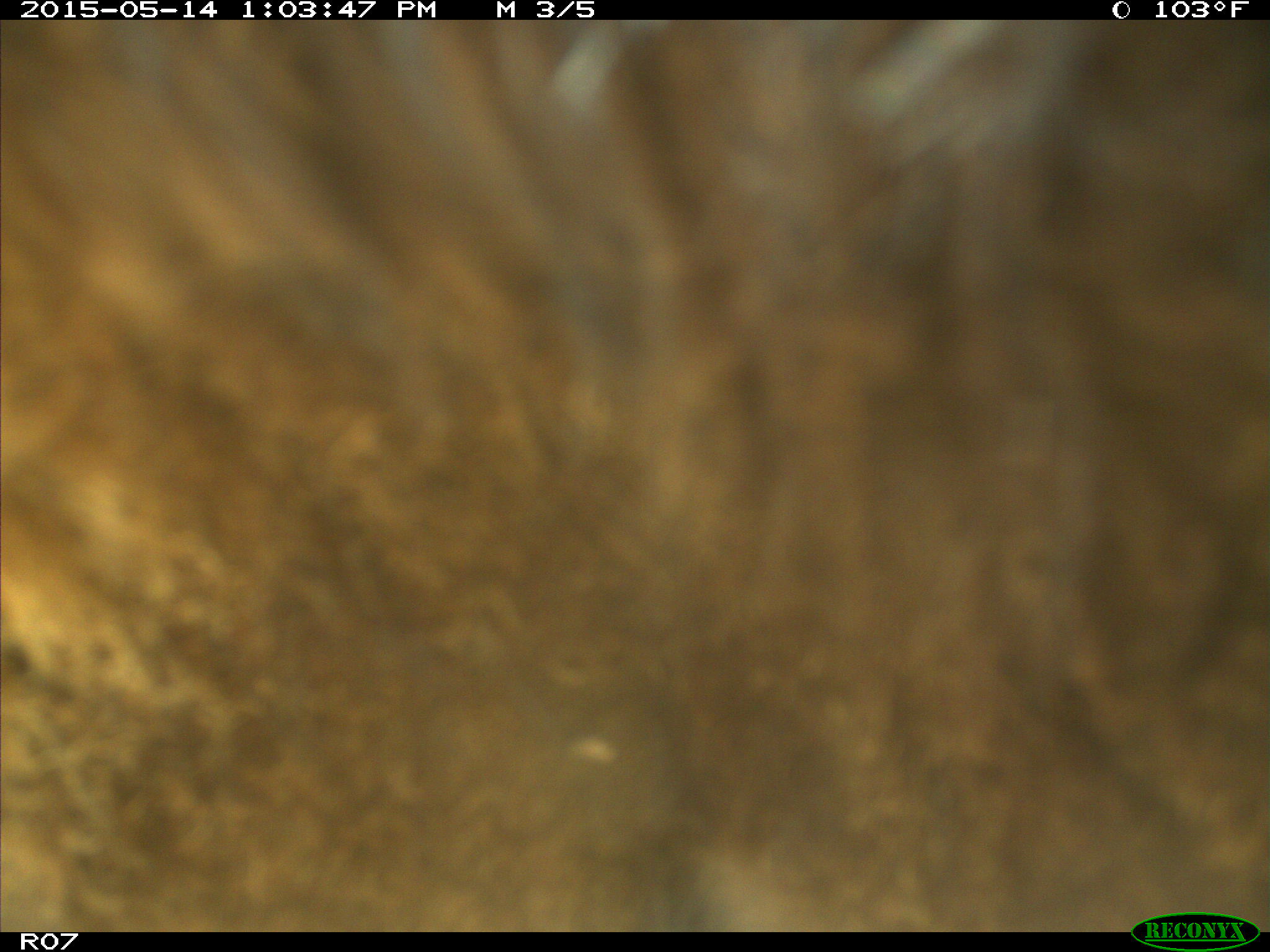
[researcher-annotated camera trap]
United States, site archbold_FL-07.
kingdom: Animalia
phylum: Chordata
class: Mammalia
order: Artiodactyla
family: Bovidae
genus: Bos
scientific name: Bos taurus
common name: domestic cow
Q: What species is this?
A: Bos taurus (domestic cow).